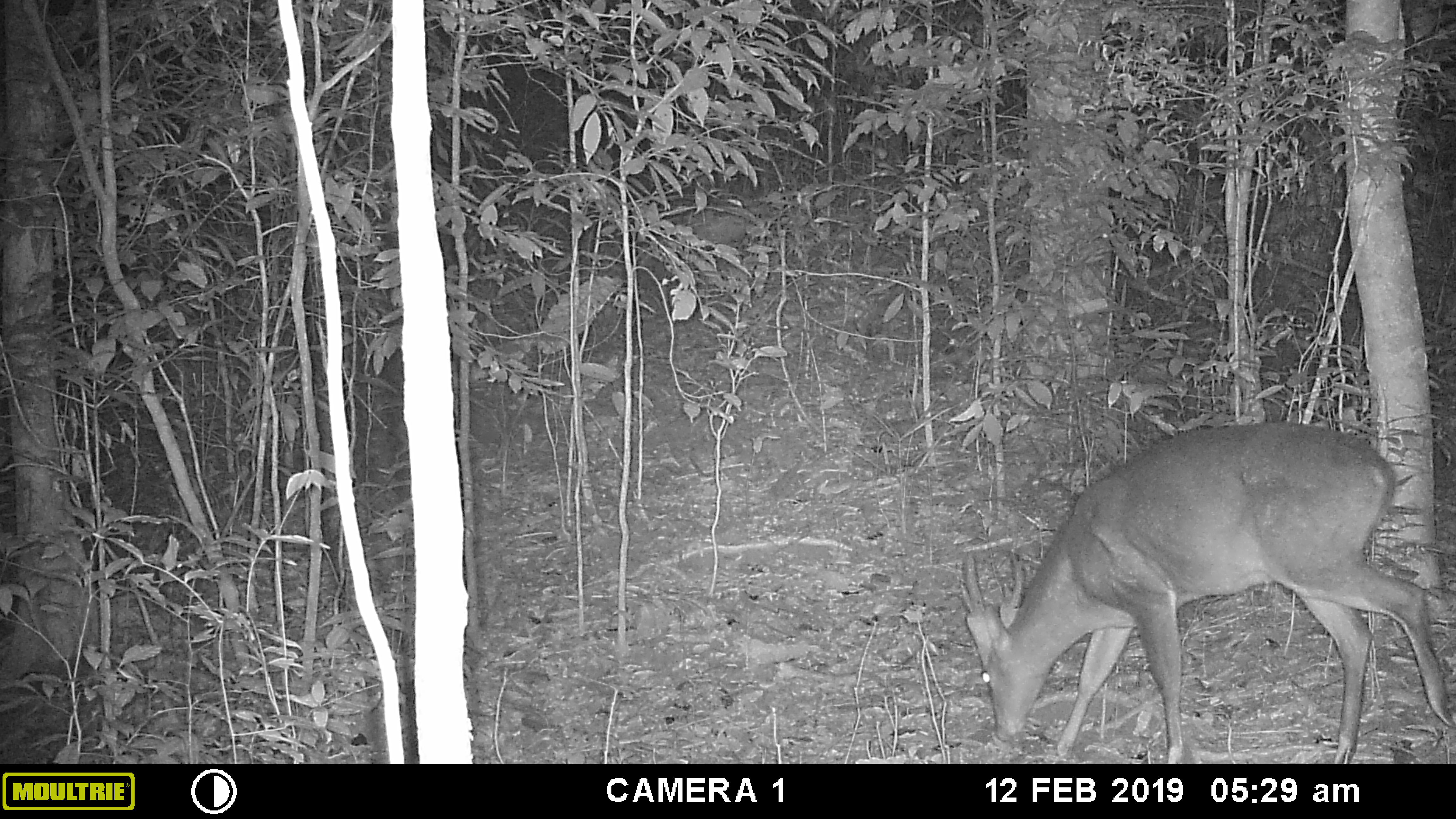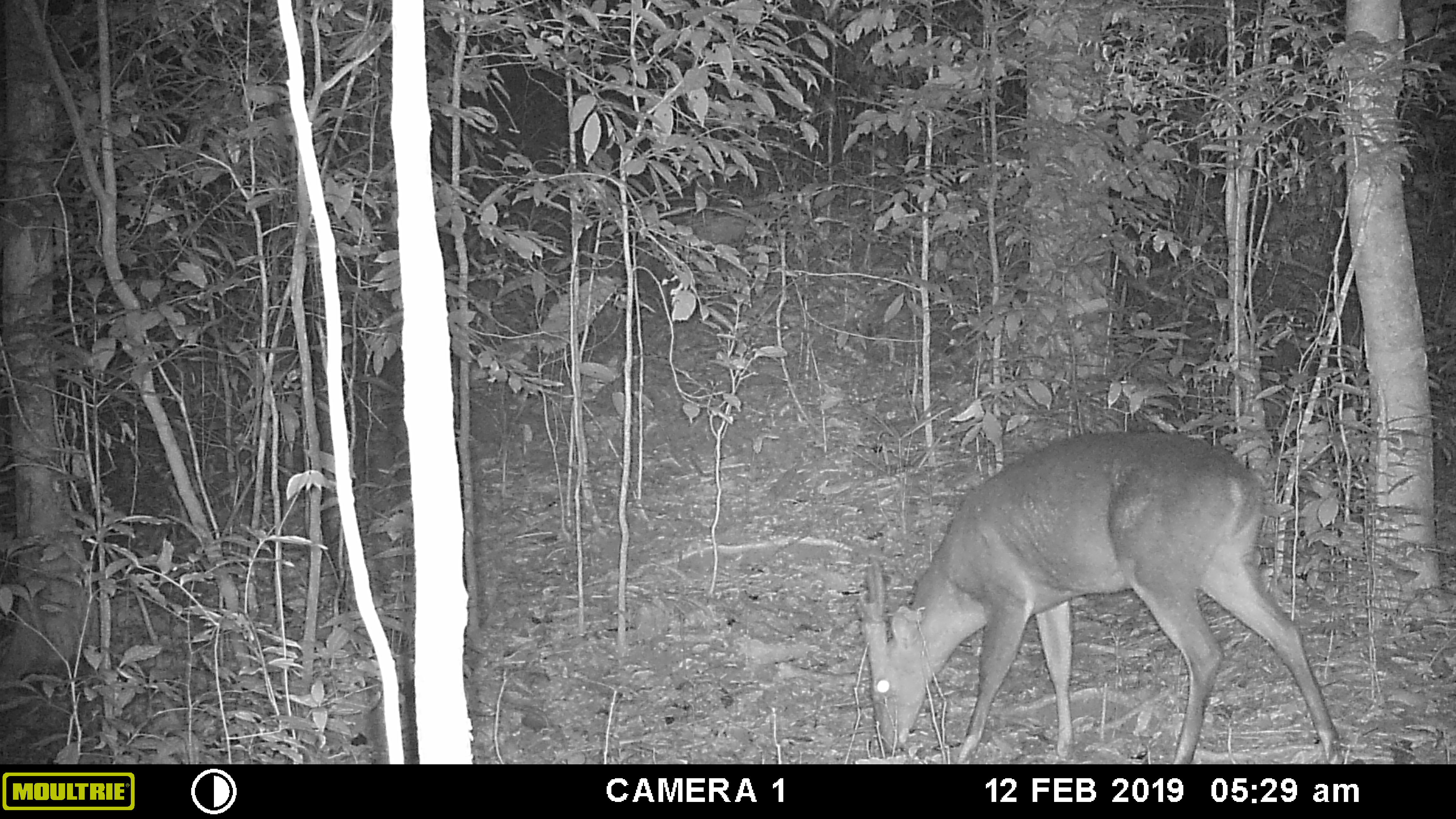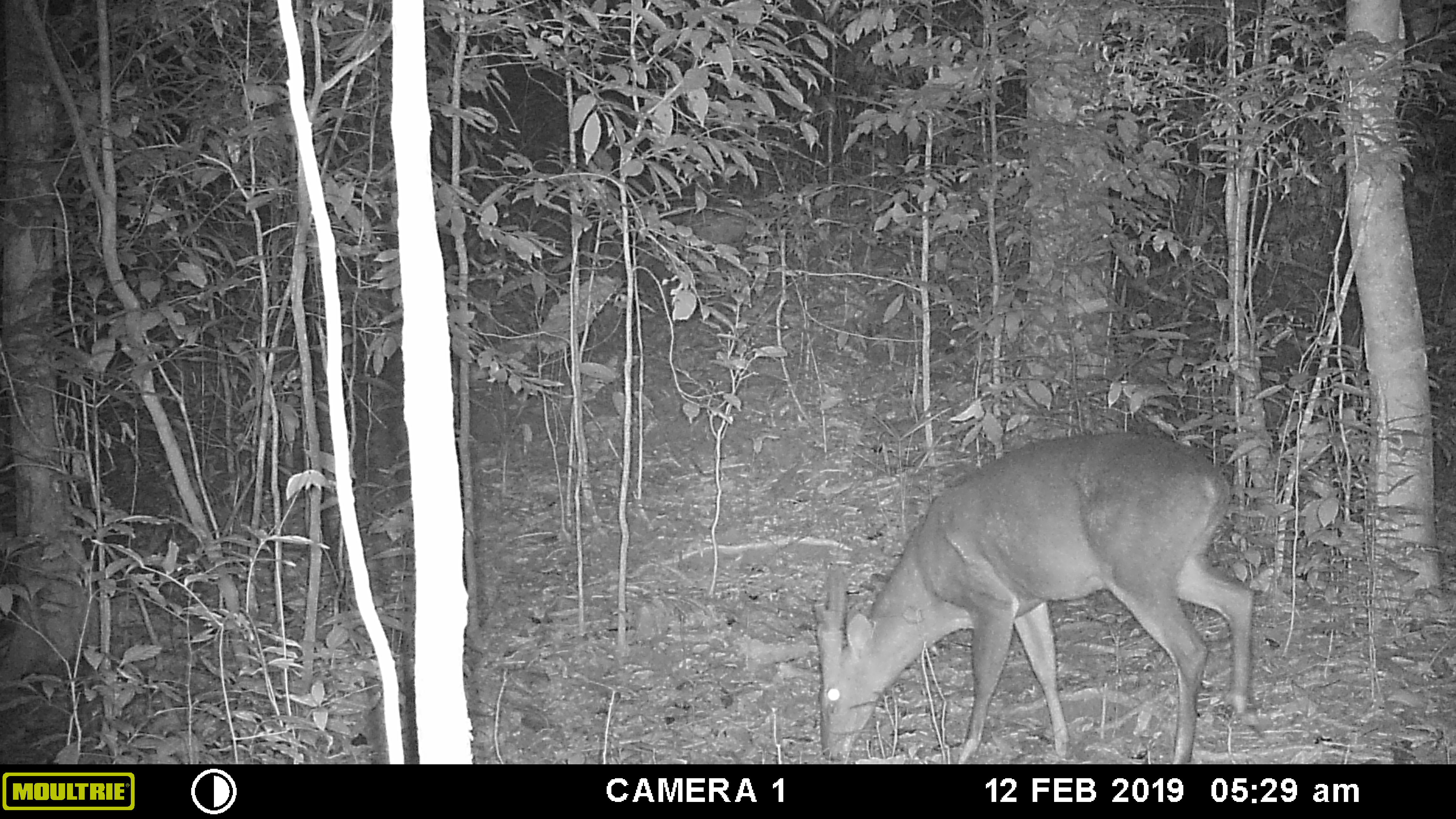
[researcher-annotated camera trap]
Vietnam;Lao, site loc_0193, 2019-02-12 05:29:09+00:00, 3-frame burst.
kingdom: Animalia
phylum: Chordata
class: Mammalia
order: Artiodactyla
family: Cervidae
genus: Muntiacus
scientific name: Muntiacus vuquangensis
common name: large-antlered muntjac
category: large antlered muntjac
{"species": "large antlered muntjac (large-antlered muntjac) (Muntiacus vuquangensis)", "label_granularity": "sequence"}